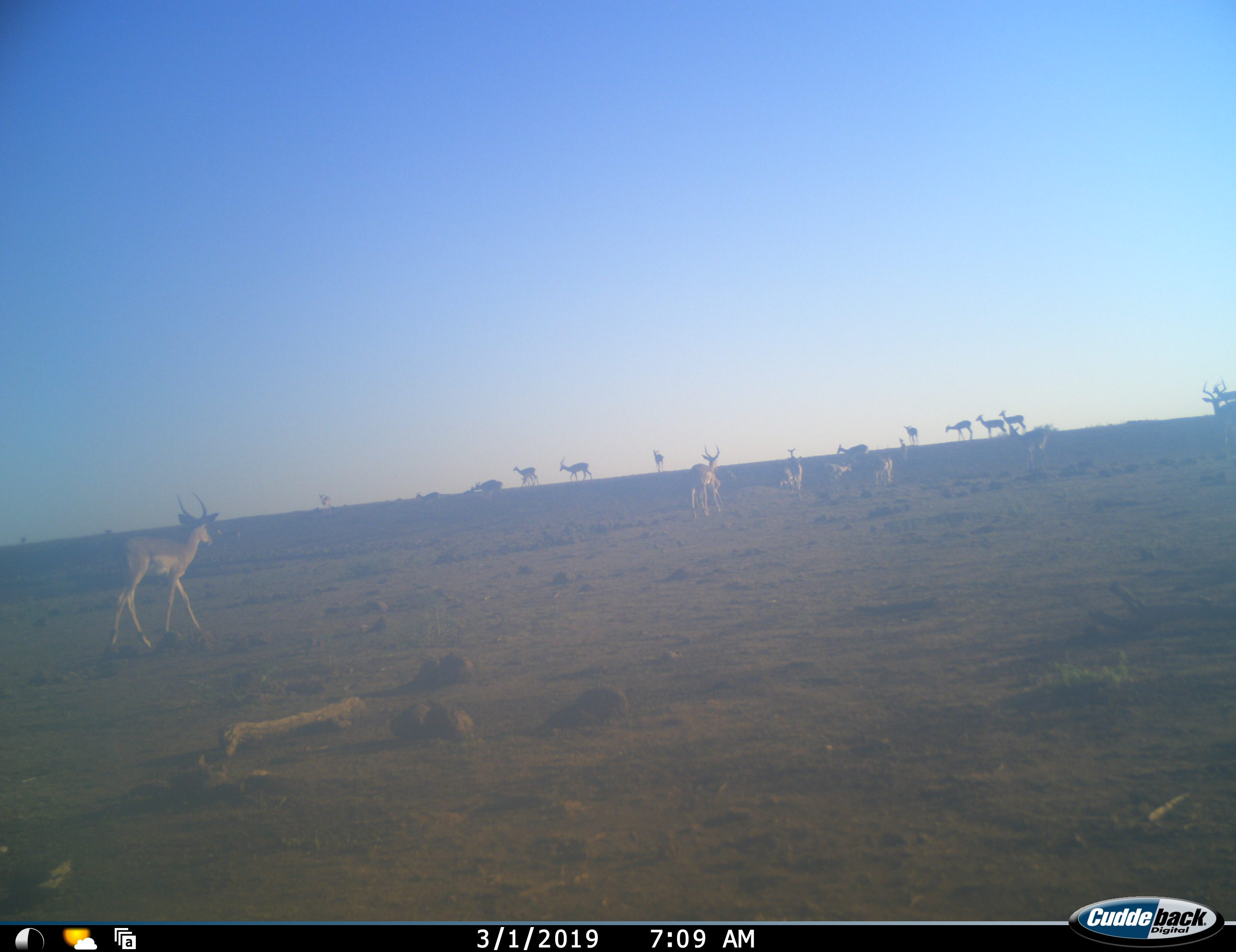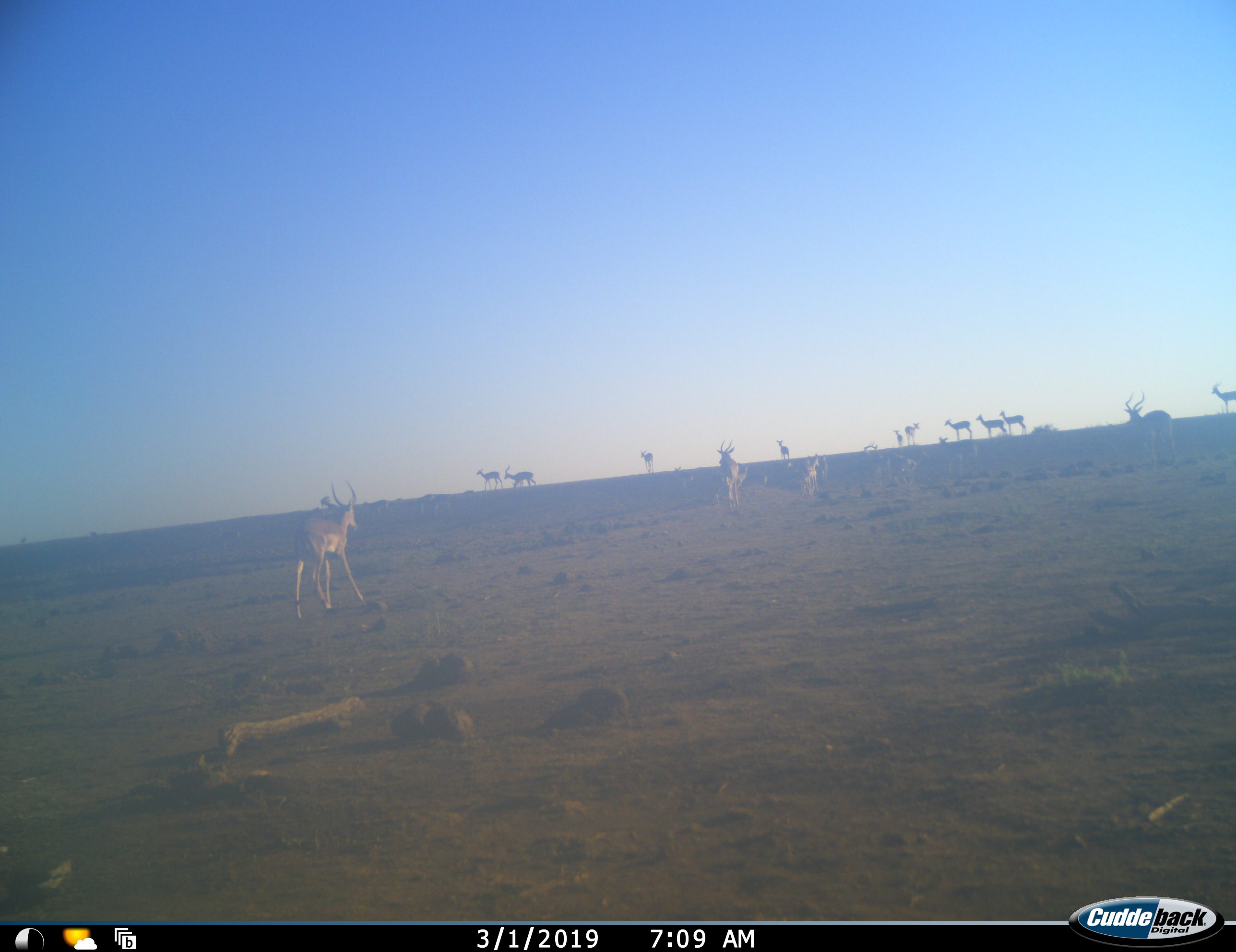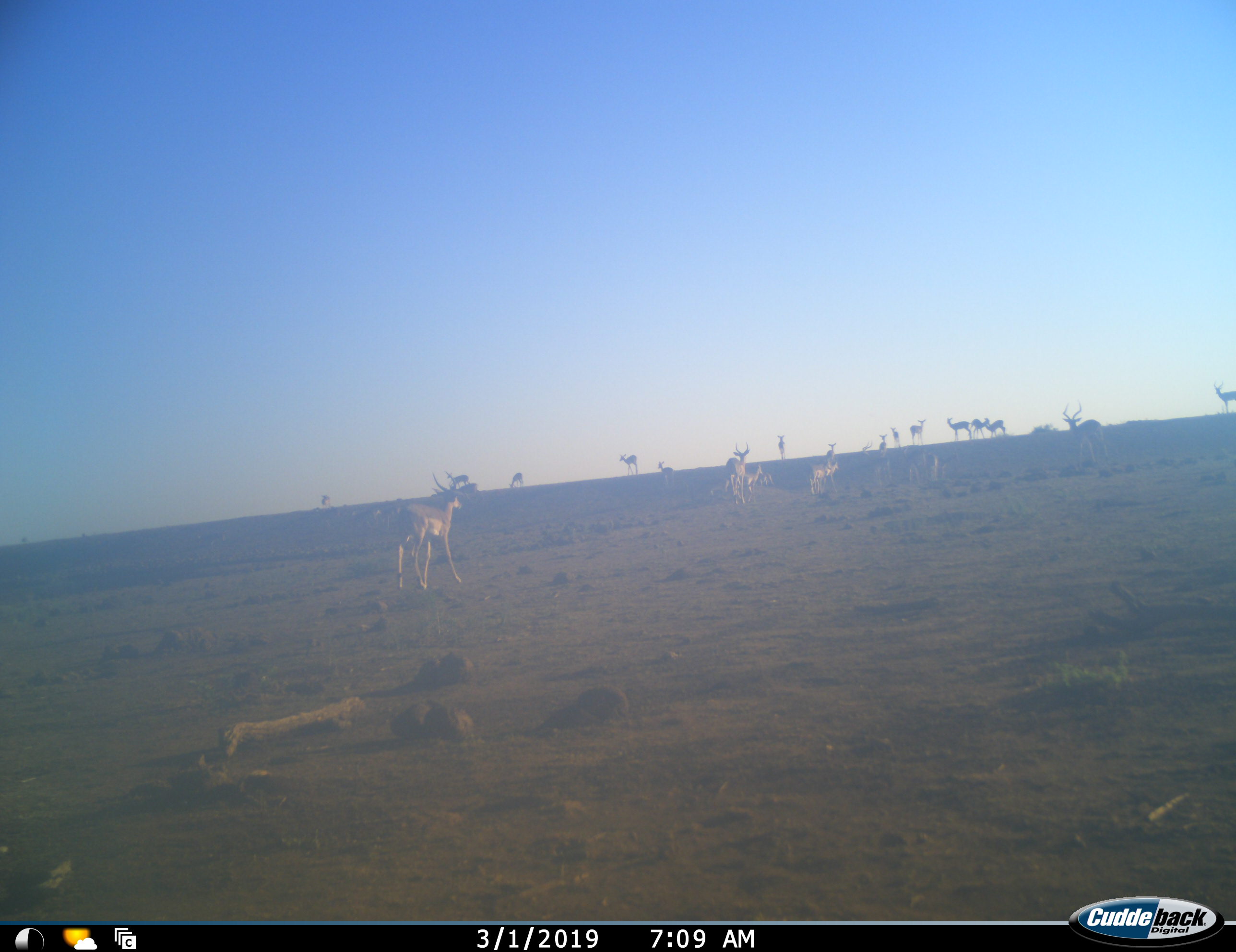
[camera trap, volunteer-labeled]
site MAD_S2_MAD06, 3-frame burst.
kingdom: Animalia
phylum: Chordata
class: Mammalia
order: Artiodactyla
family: Bovidae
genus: Aepyceros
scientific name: Aepyceros melampus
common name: impala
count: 11-50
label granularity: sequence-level